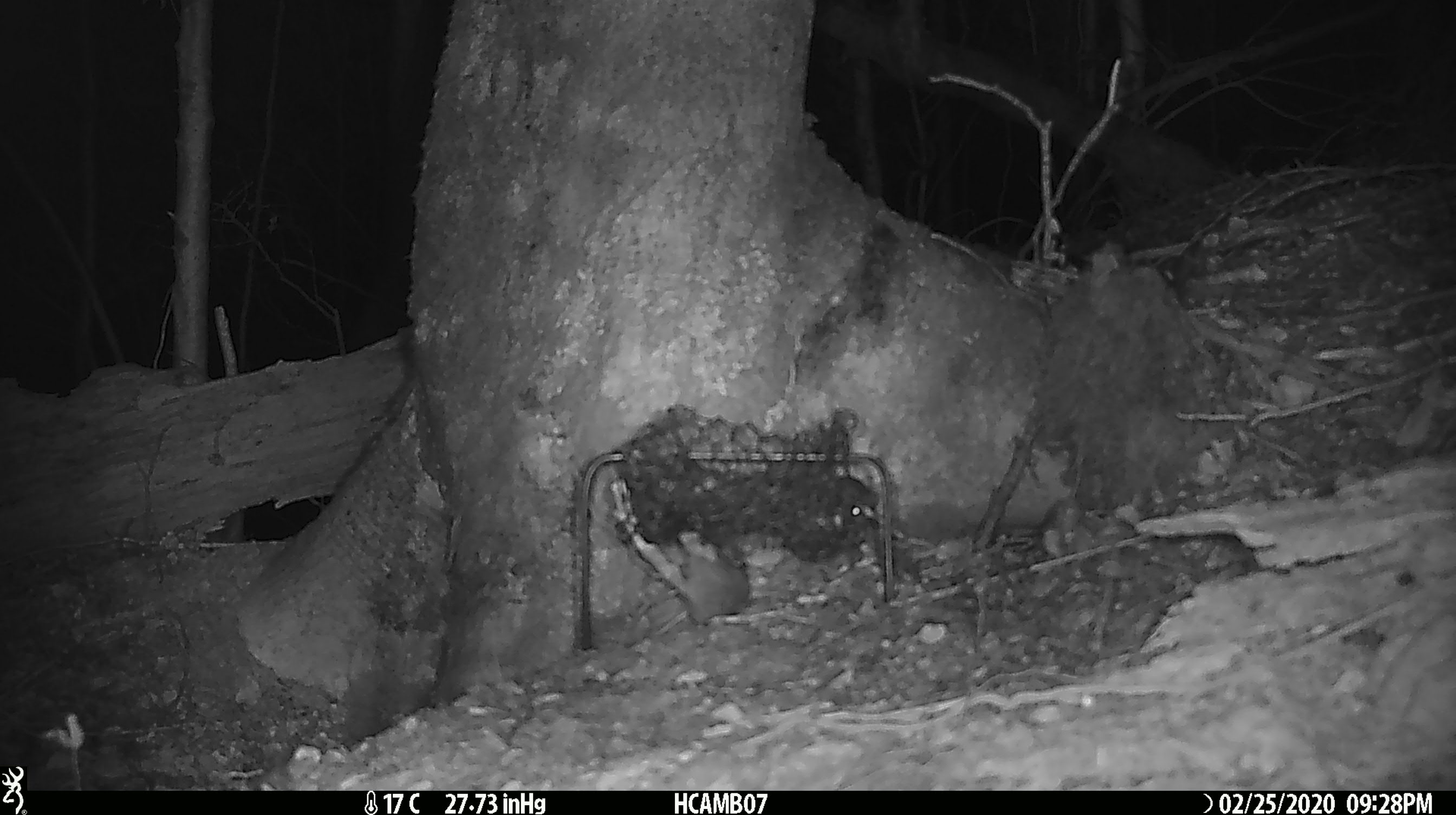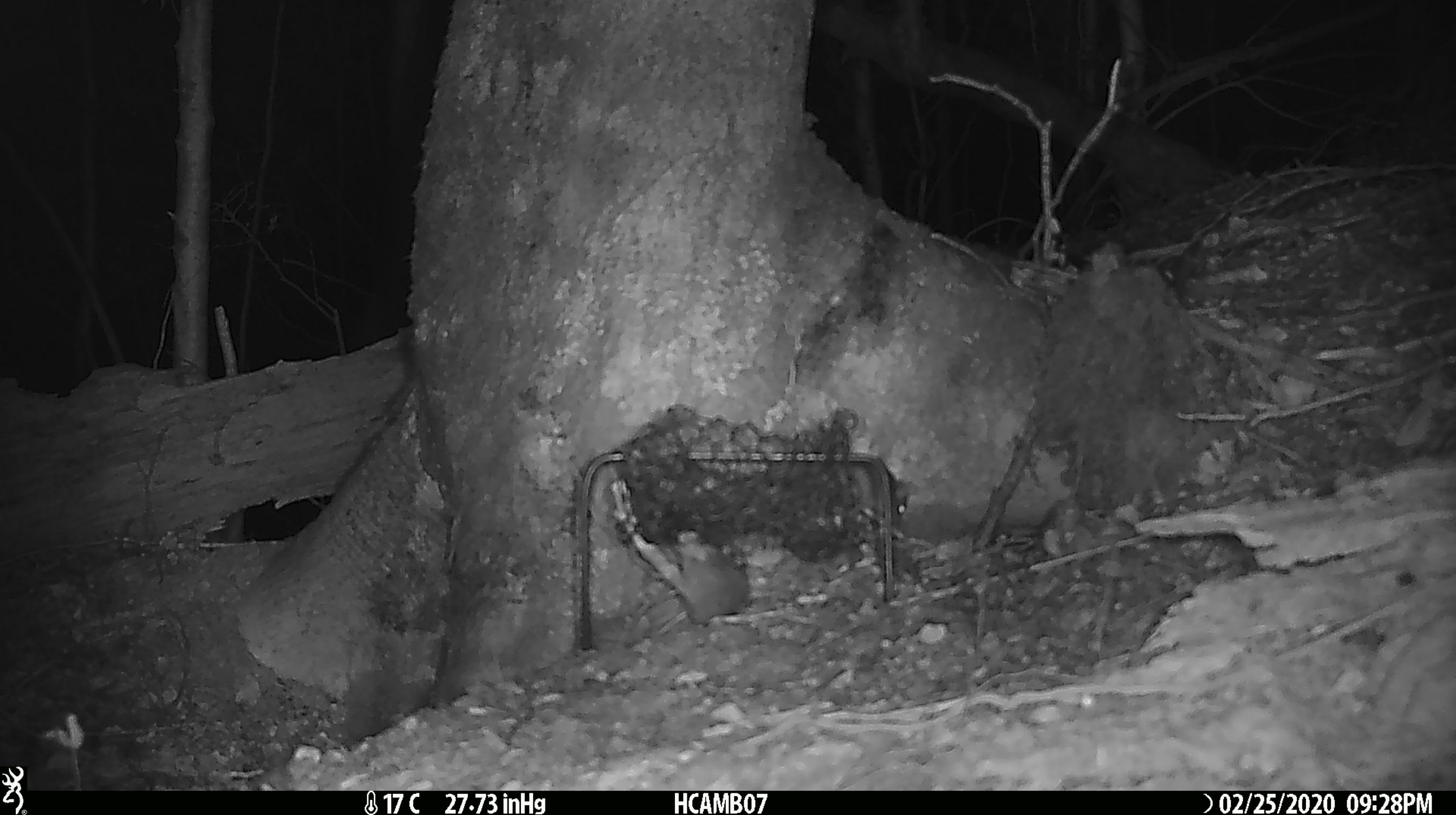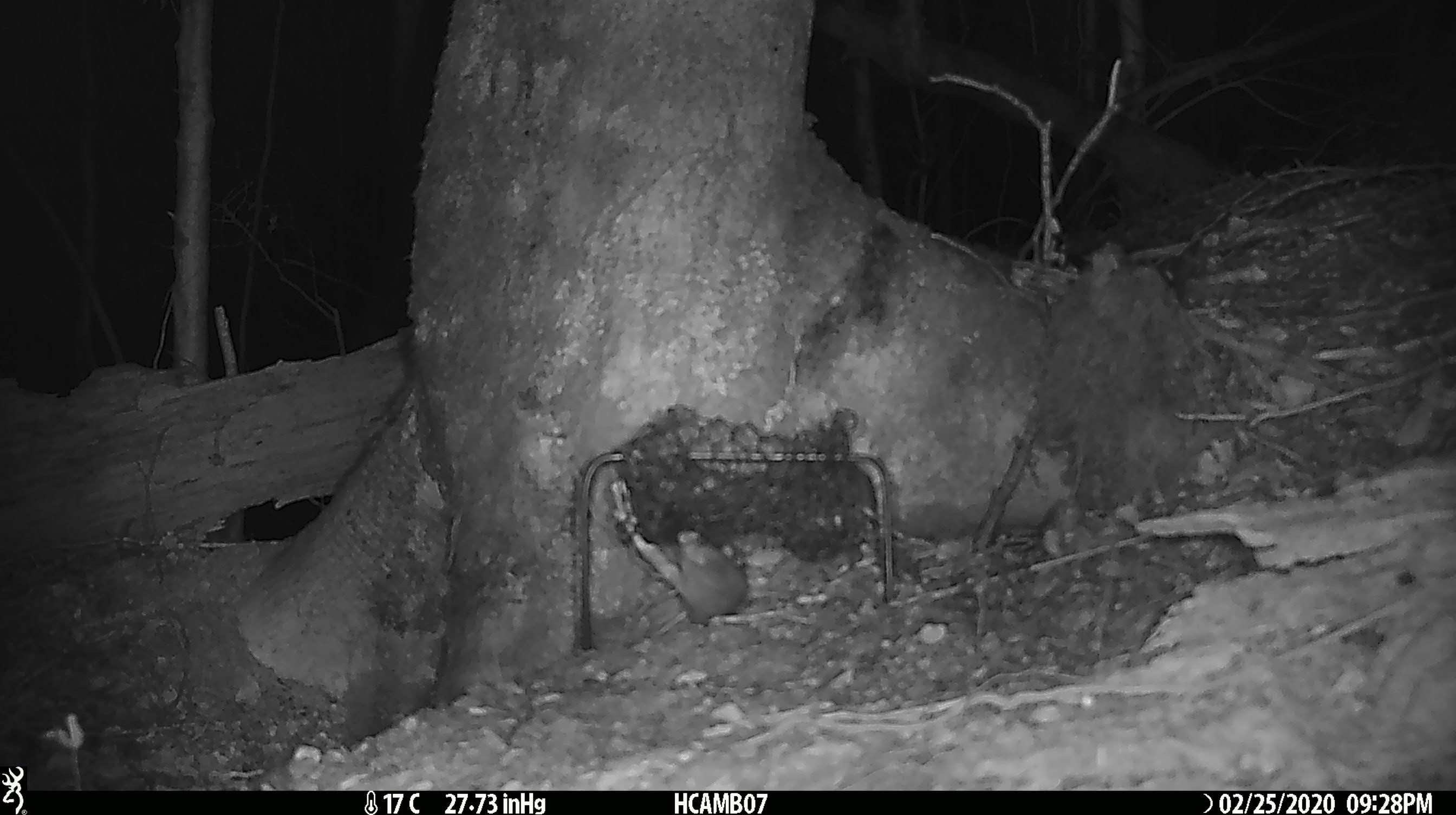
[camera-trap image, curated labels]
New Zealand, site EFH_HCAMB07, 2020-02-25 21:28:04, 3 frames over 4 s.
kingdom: Animalia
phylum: Chordata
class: Mammalia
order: Rodentia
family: Muridae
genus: Mus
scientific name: Mus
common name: mouse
Mouse (Mus).